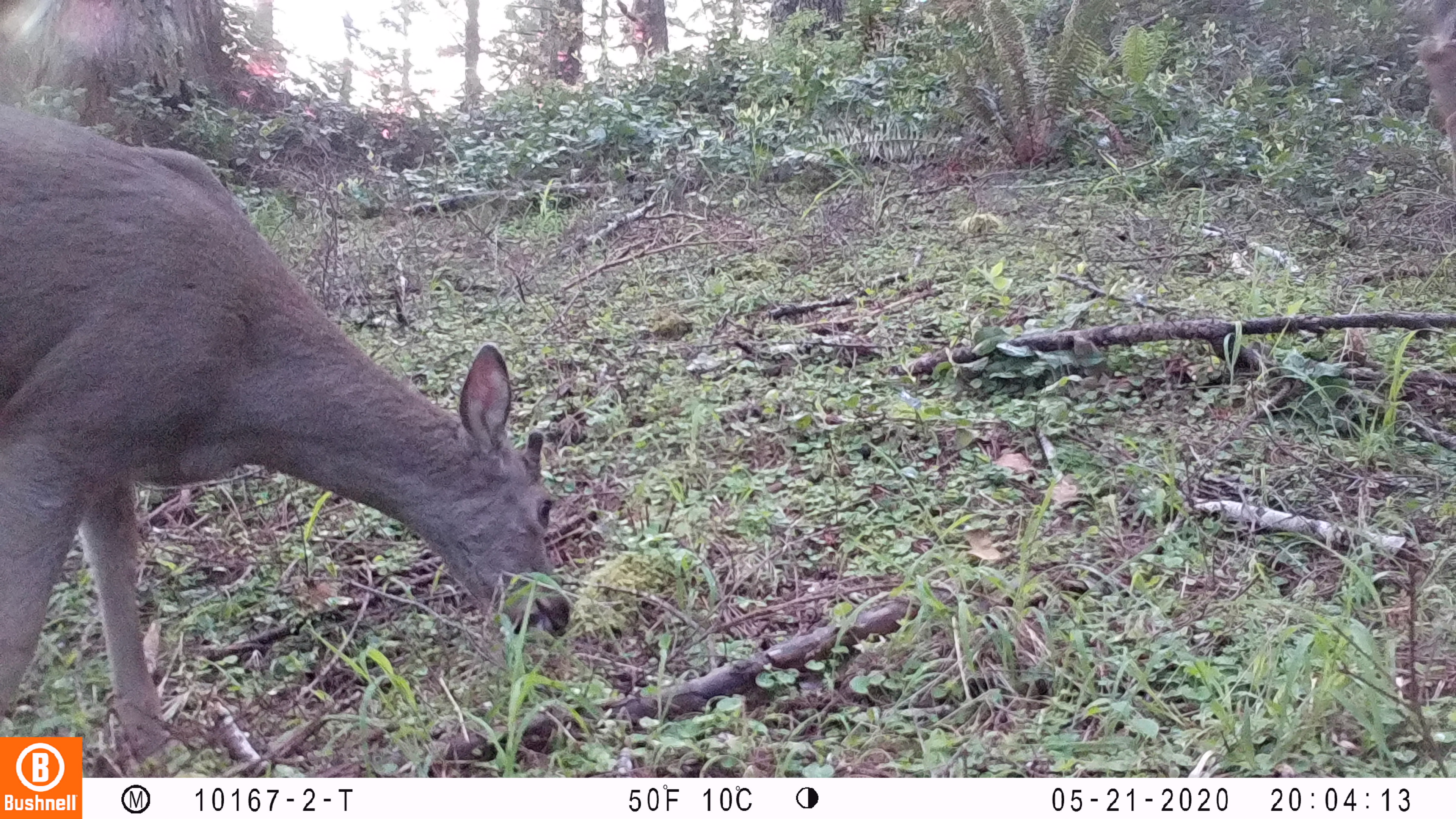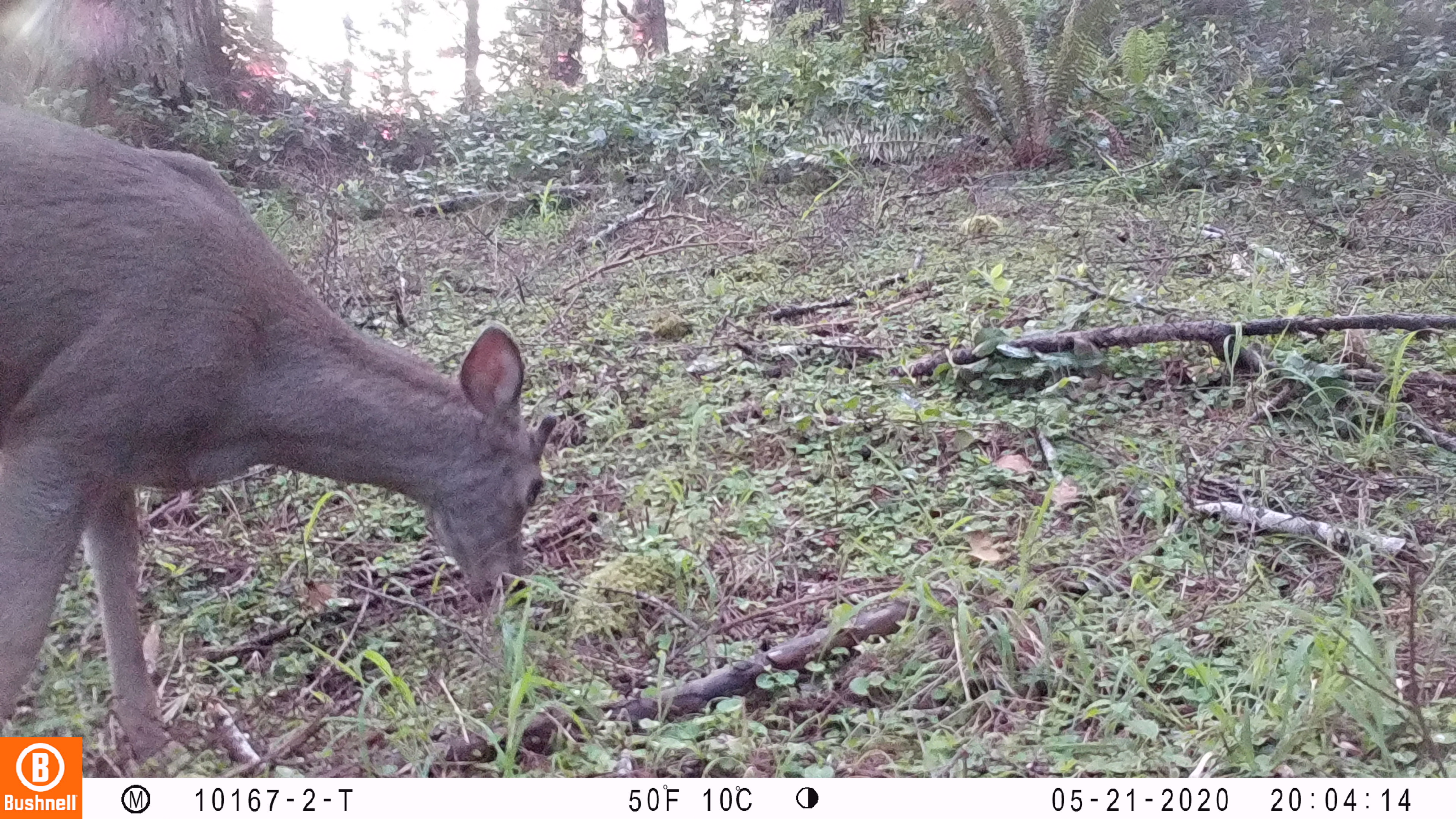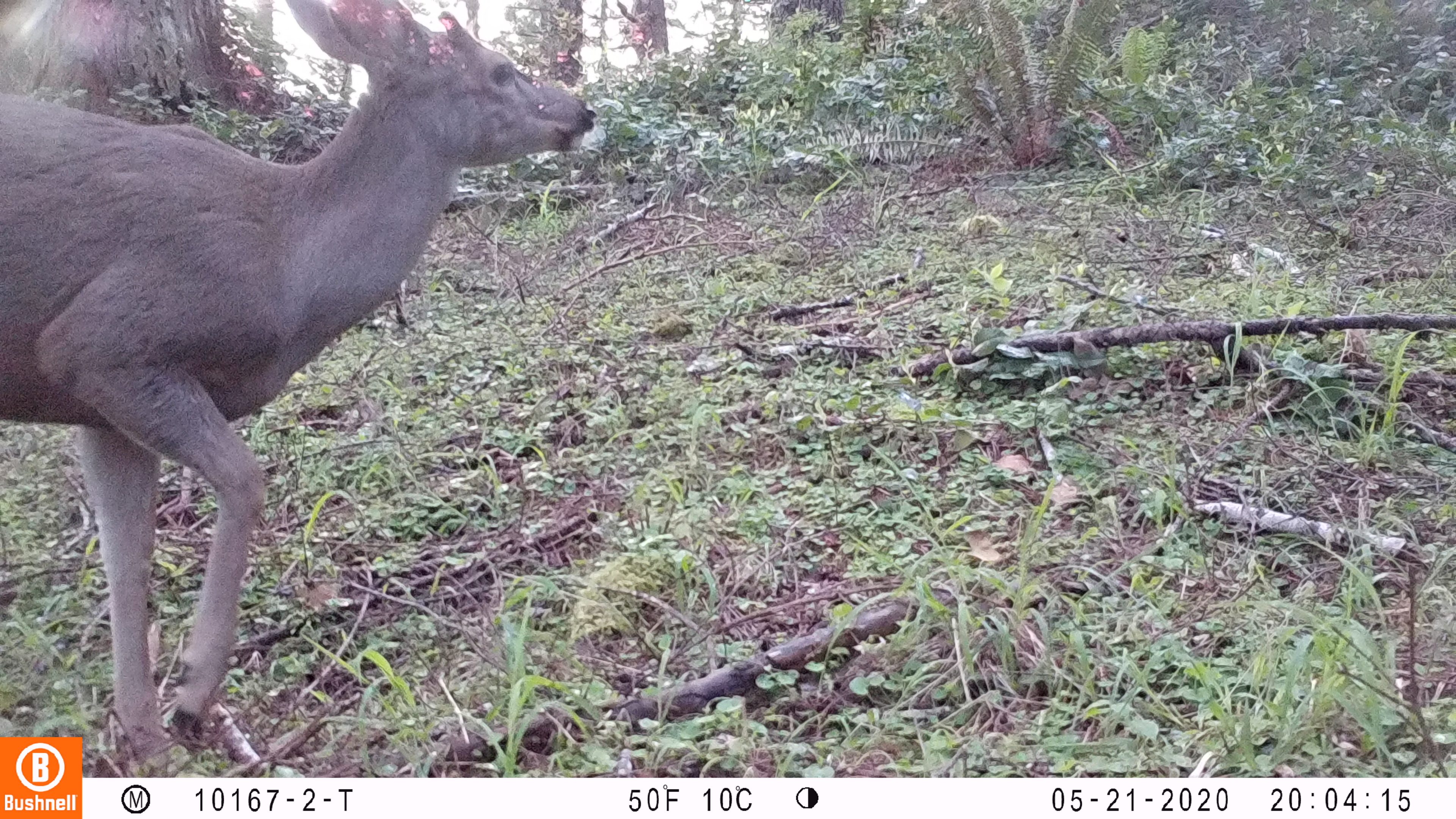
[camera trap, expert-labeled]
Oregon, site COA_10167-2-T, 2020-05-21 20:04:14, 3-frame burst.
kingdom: Animalia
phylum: Chordata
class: Mammalia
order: Artiodactyla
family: Cervidae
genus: Odocoileus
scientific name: Odocoileus hemionus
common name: black-tailed deer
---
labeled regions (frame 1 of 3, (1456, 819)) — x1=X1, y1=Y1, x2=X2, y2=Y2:
black-tailed deer: x1=0, y1=82, x2=577, y2=730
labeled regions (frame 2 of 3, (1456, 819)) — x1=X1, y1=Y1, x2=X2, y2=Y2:
black-tailed deer: x1=2, y1=99, x2=565, y2=730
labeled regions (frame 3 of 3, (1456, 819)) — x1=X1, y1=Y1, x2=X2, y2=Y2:
black-tailed deer: x1=2, y1=0, x2=601, y2=730